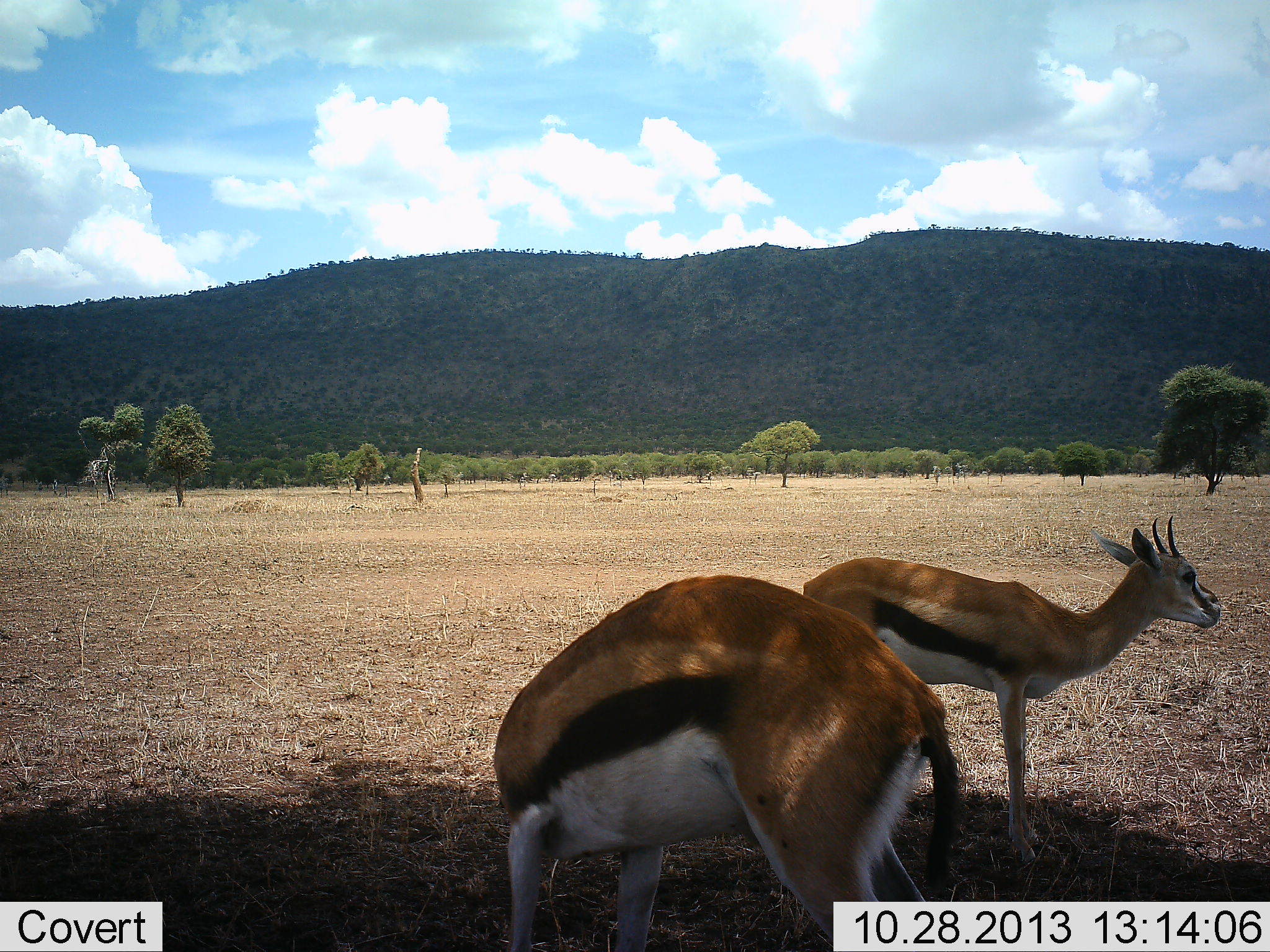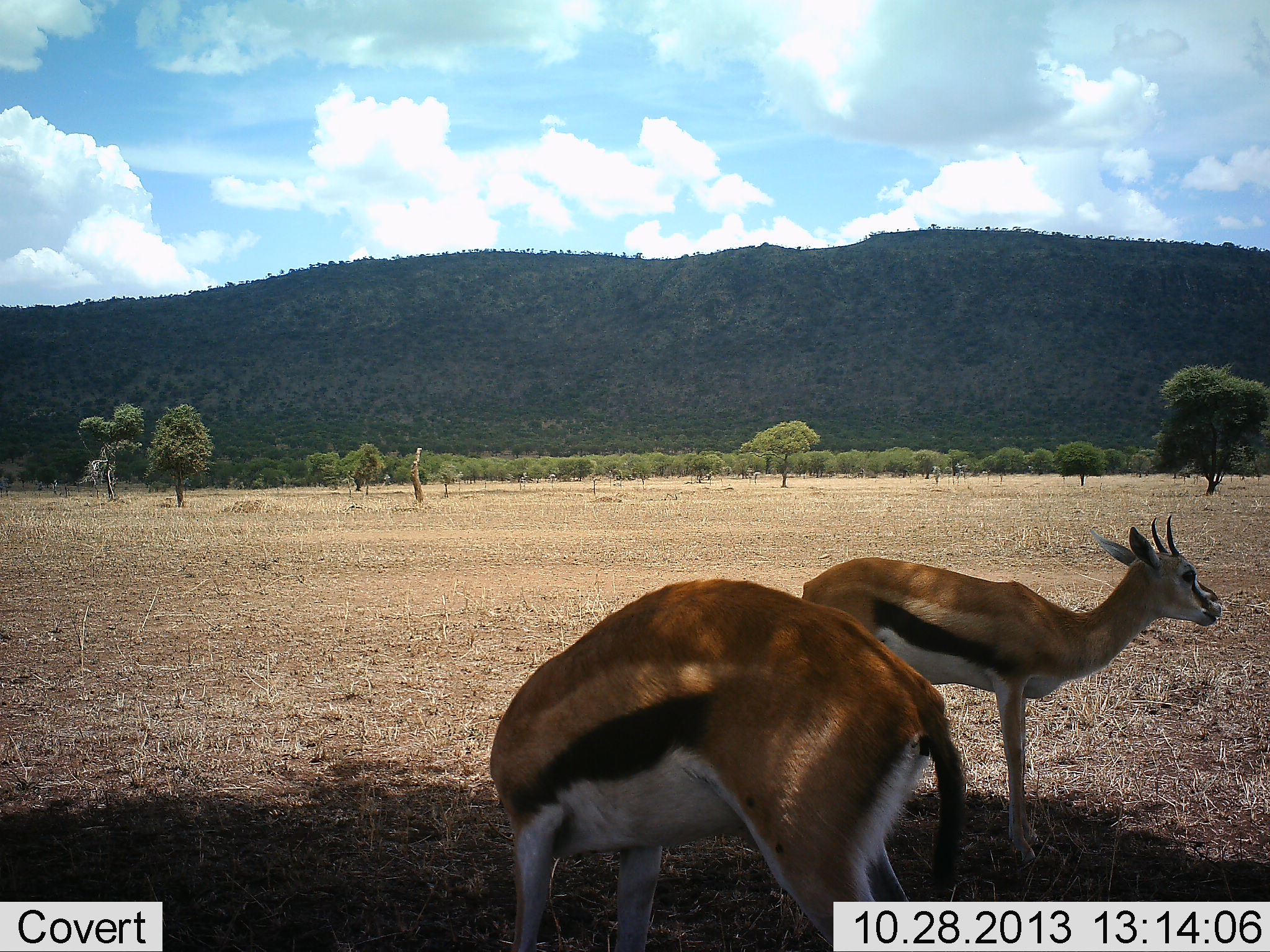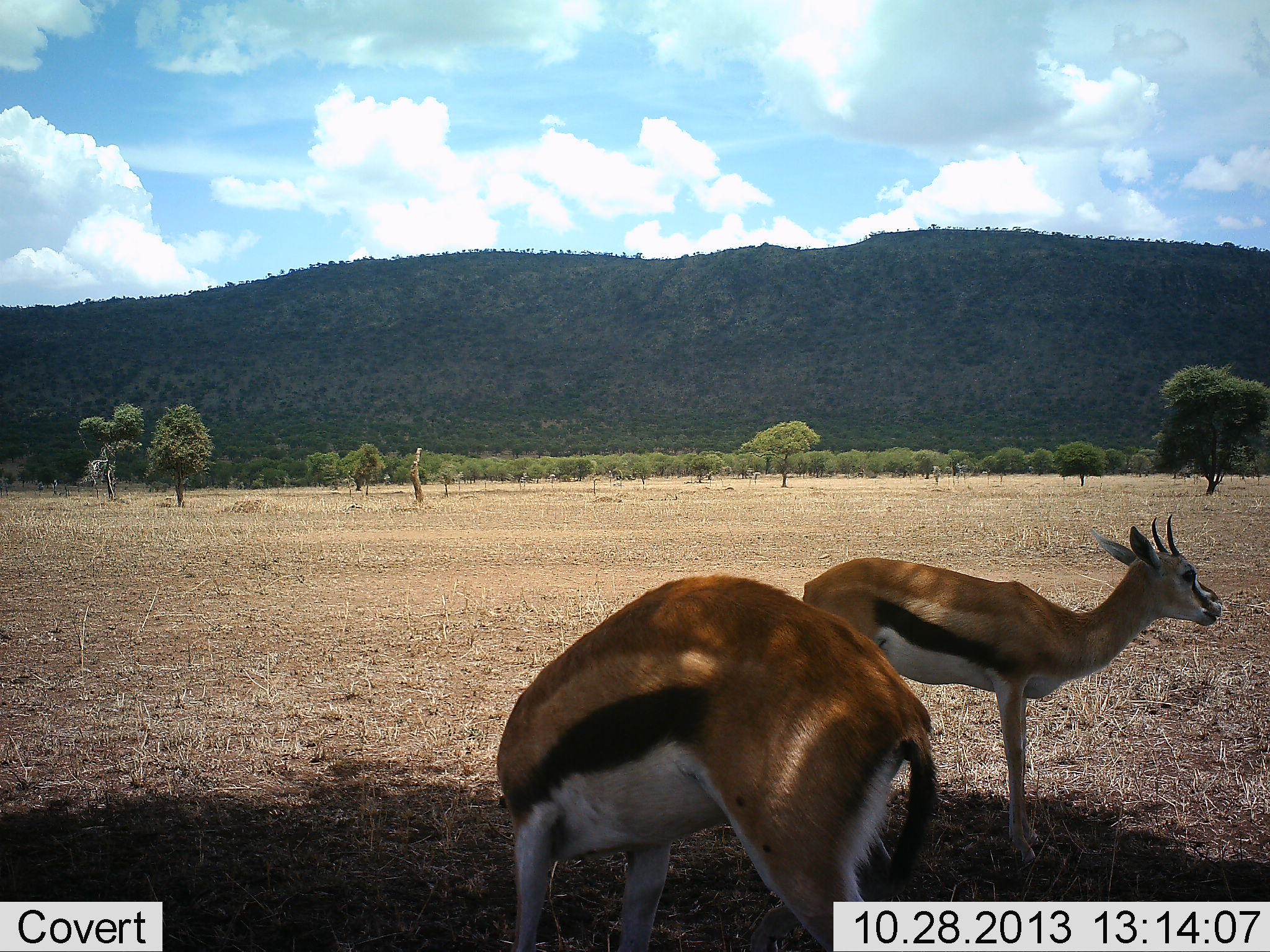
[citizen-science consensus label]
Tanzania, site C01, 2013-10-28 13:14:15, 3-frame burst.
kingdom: Animalia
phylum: Chordata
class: Mammalia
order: Artiodactyla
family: Bovidae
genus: Eudorcas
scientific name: Eudorcas thomsonii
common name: thomson's gazelle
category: gazellethomsons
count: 2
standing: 100%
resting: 0%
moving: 10%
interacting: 0%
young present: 0%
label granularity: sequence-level